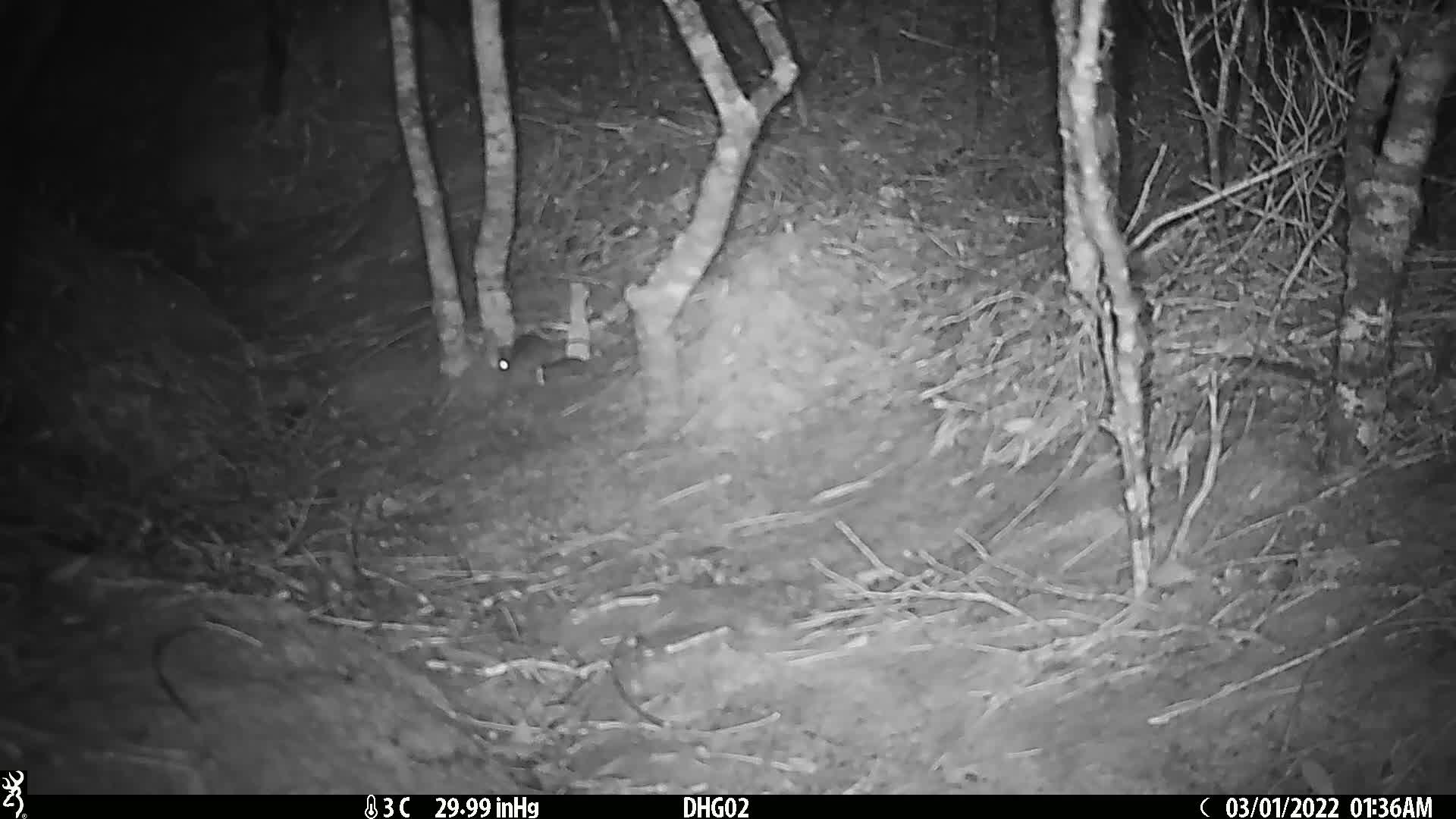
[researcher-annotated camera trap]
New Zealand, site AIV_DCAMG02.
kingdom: Animalia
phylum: Chordata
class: Mammalia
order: Rodentia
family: Muridae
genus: Mus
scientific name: Mus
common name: mouse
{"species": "mouse (Mus)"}